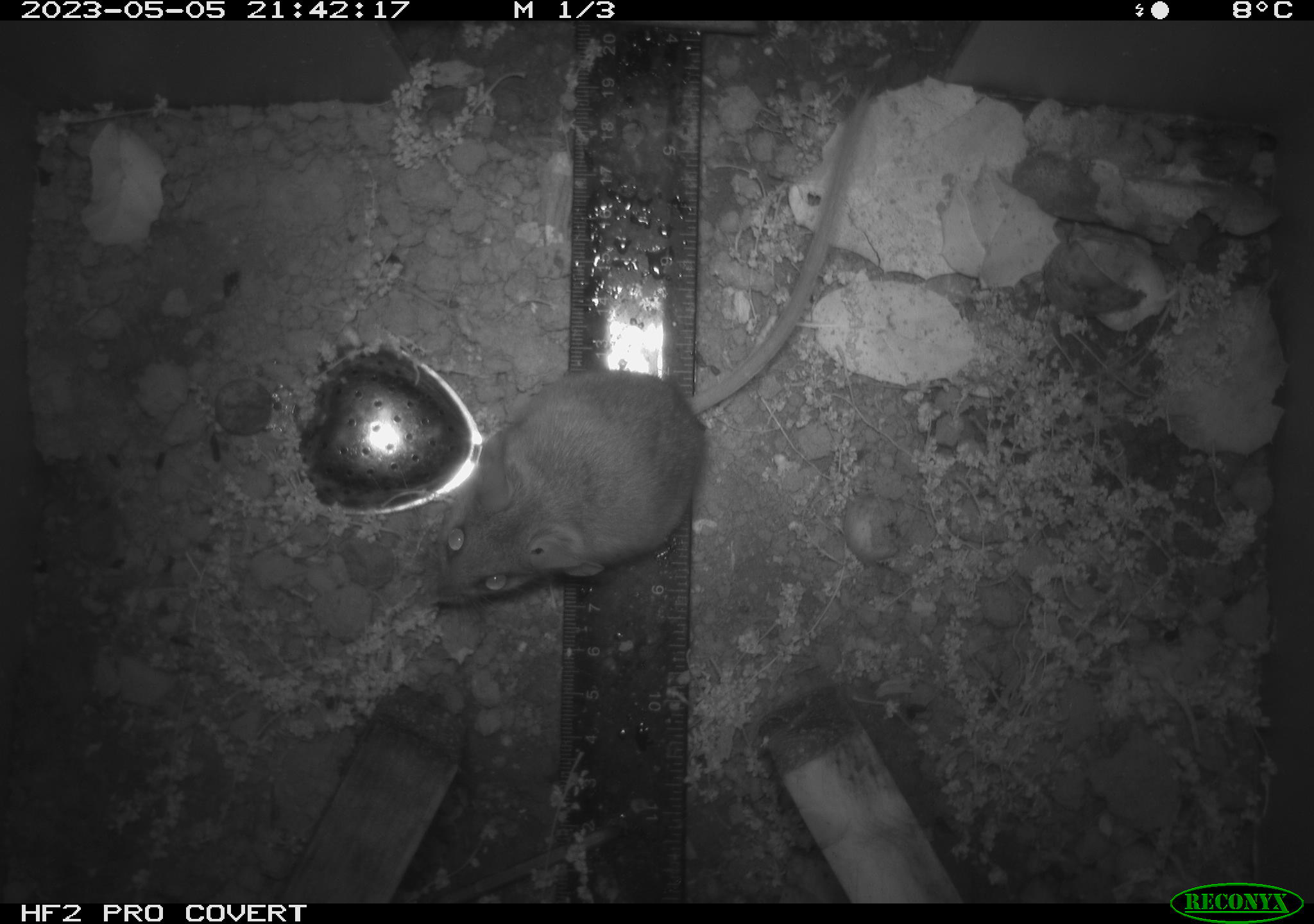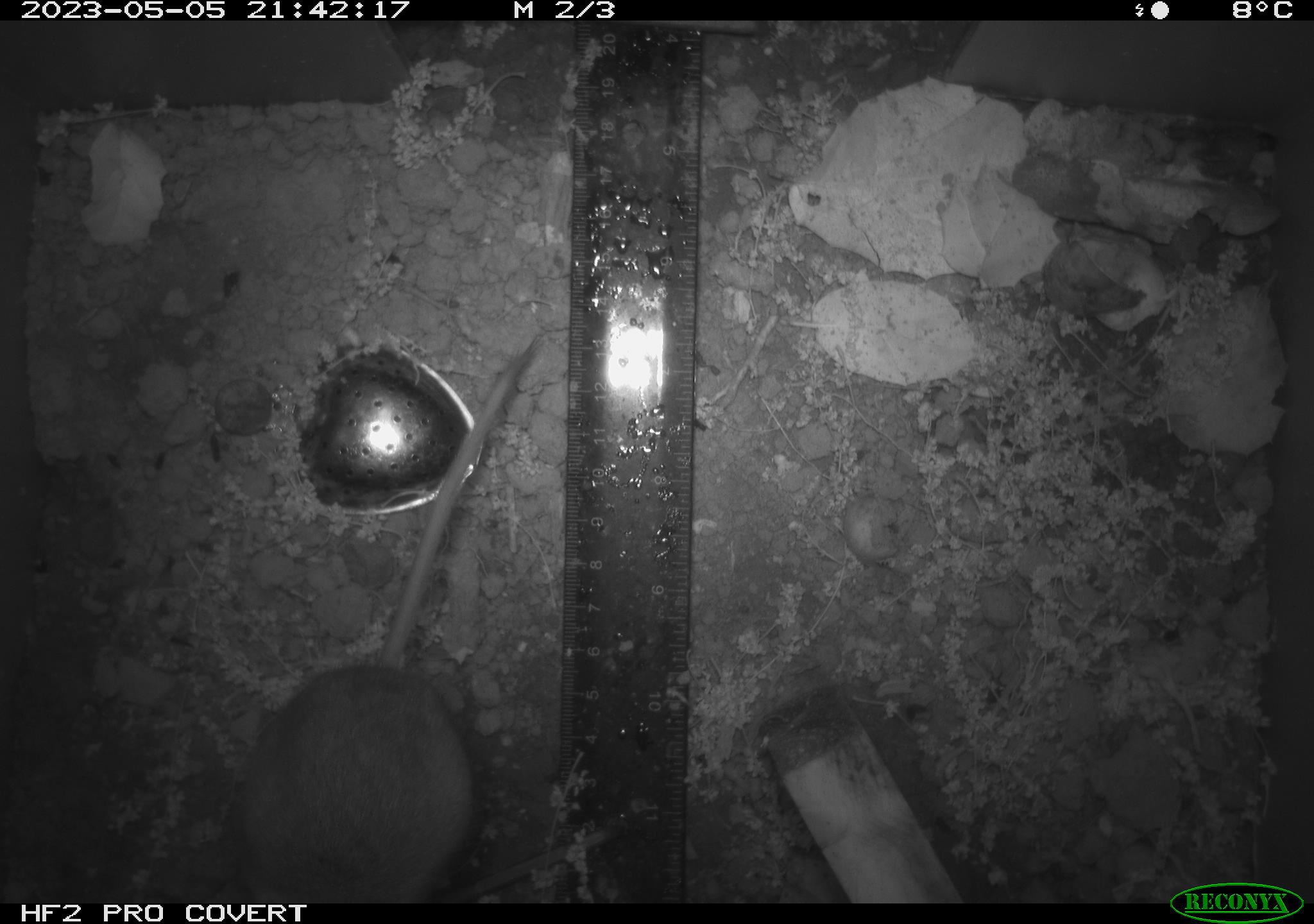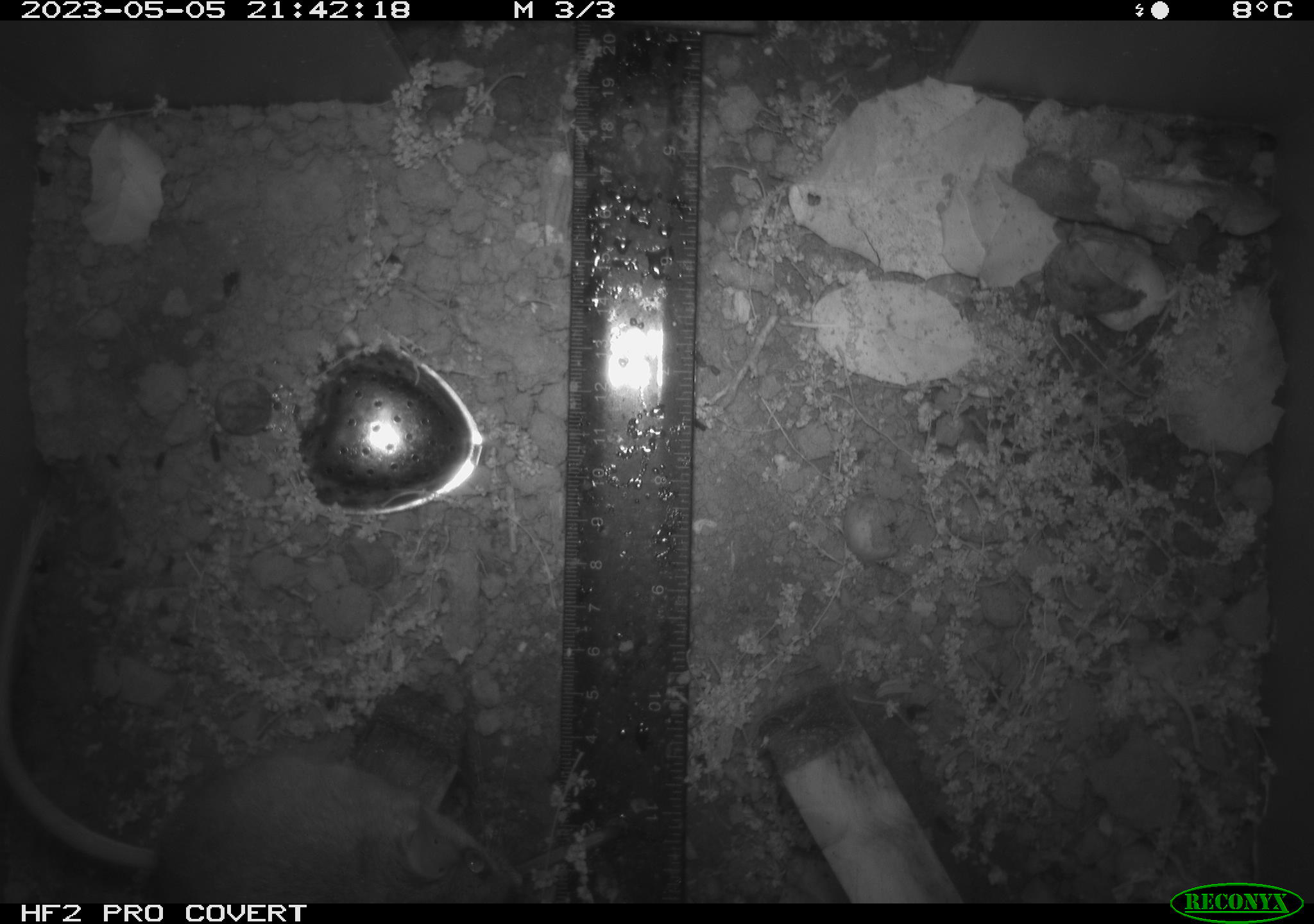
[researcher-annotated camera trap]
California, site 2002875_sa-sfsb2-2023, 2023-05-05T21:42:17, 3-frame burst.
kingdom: Animalia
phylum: Chordata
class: Mammalia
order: Rodentia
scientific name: Rodentia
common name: mouse species